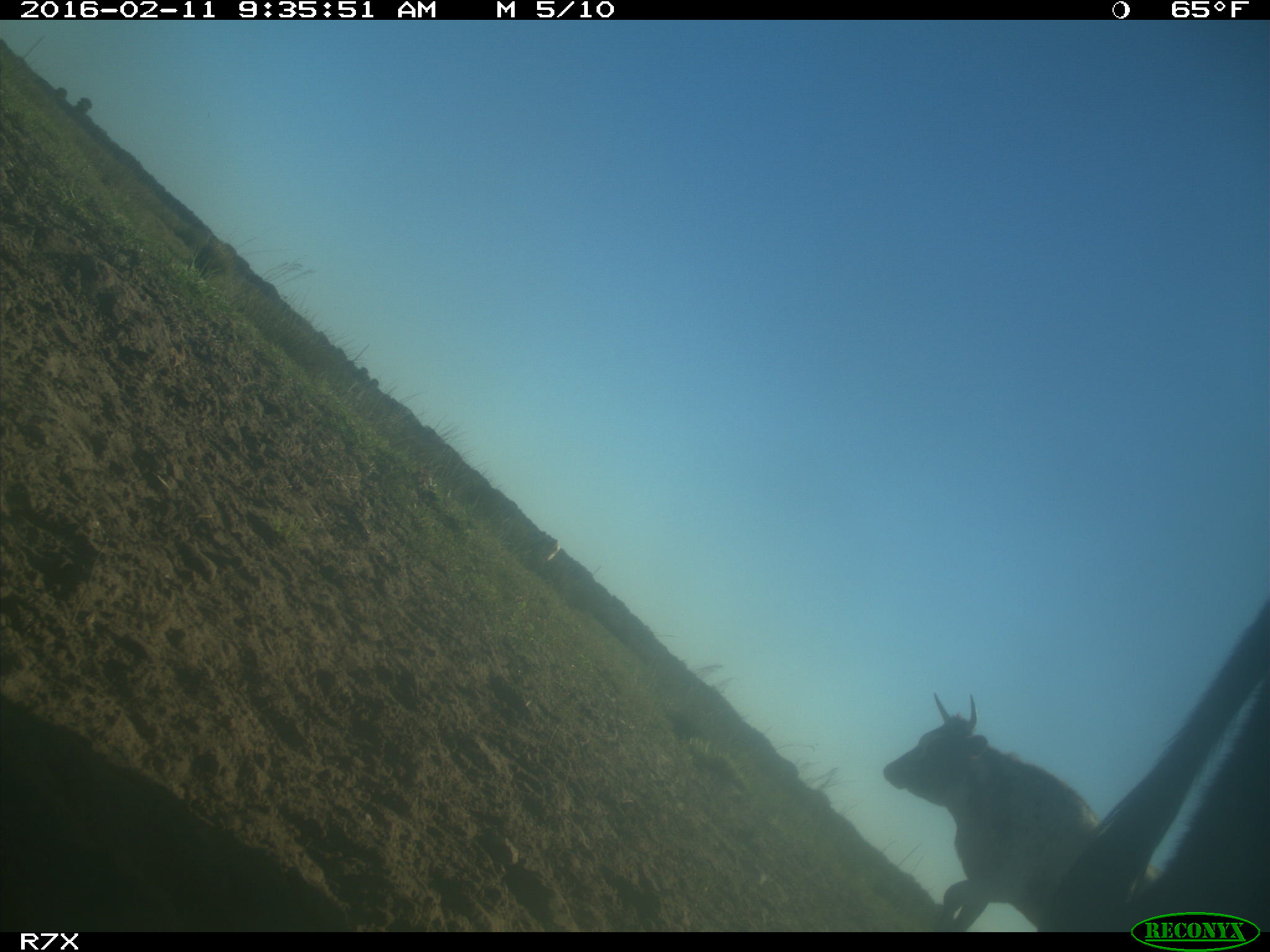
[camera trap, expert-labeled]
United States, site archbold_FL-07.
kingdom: Animalia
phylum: Chordata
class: Mammalia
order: Artiodactyla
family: Bovidae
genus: Bos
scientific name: Bos taurus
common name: domestic cow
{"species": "Bos taurus (domestic cow)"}